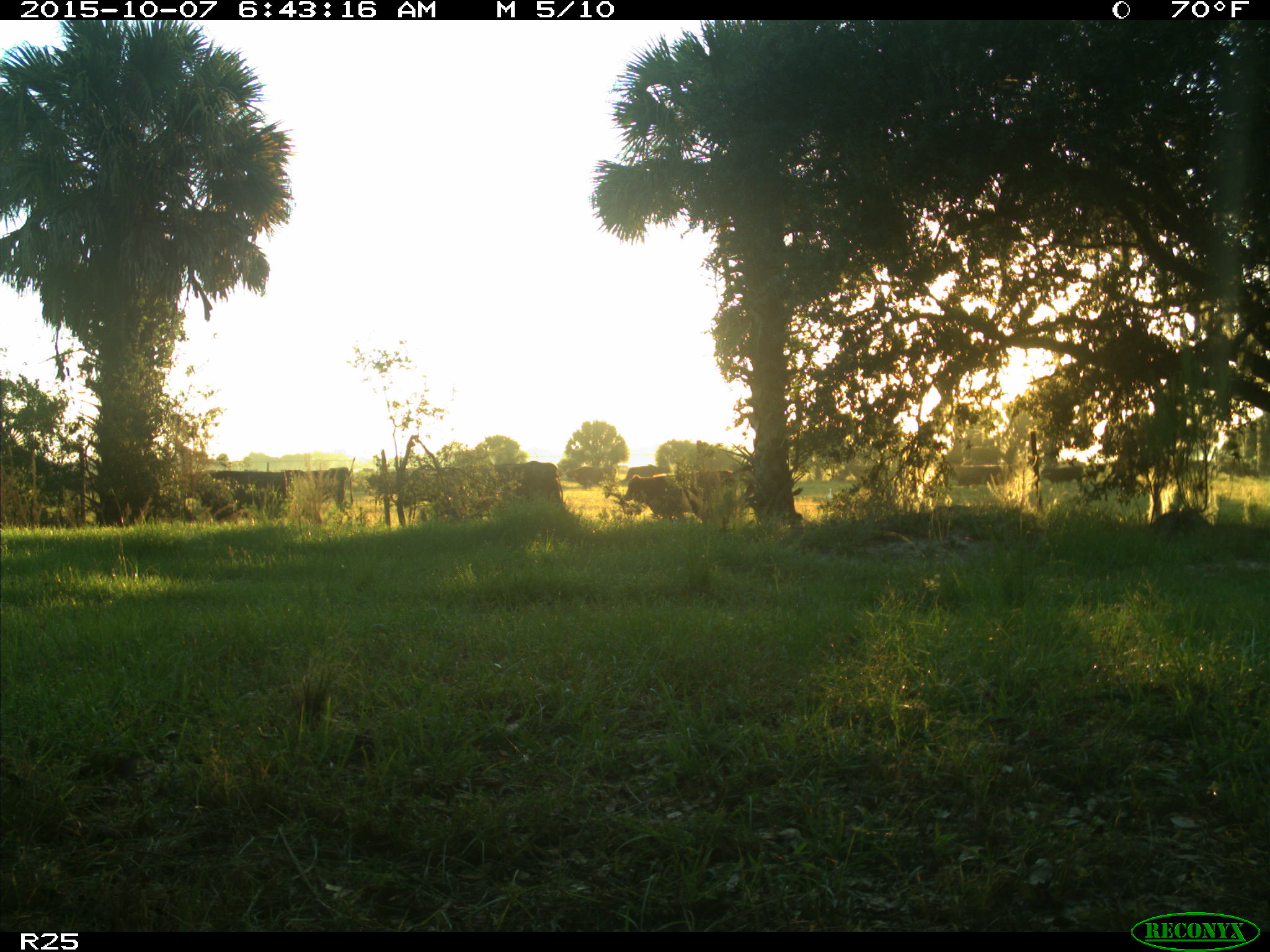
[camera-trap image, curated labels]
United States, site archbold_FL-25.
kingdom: Animalia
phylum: Chordata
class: Mammalia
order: Artiodactyla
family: Bovidae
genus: Bos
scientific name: Bos taurus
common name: domestic cow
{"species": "Bos taurus (domestic cow)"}